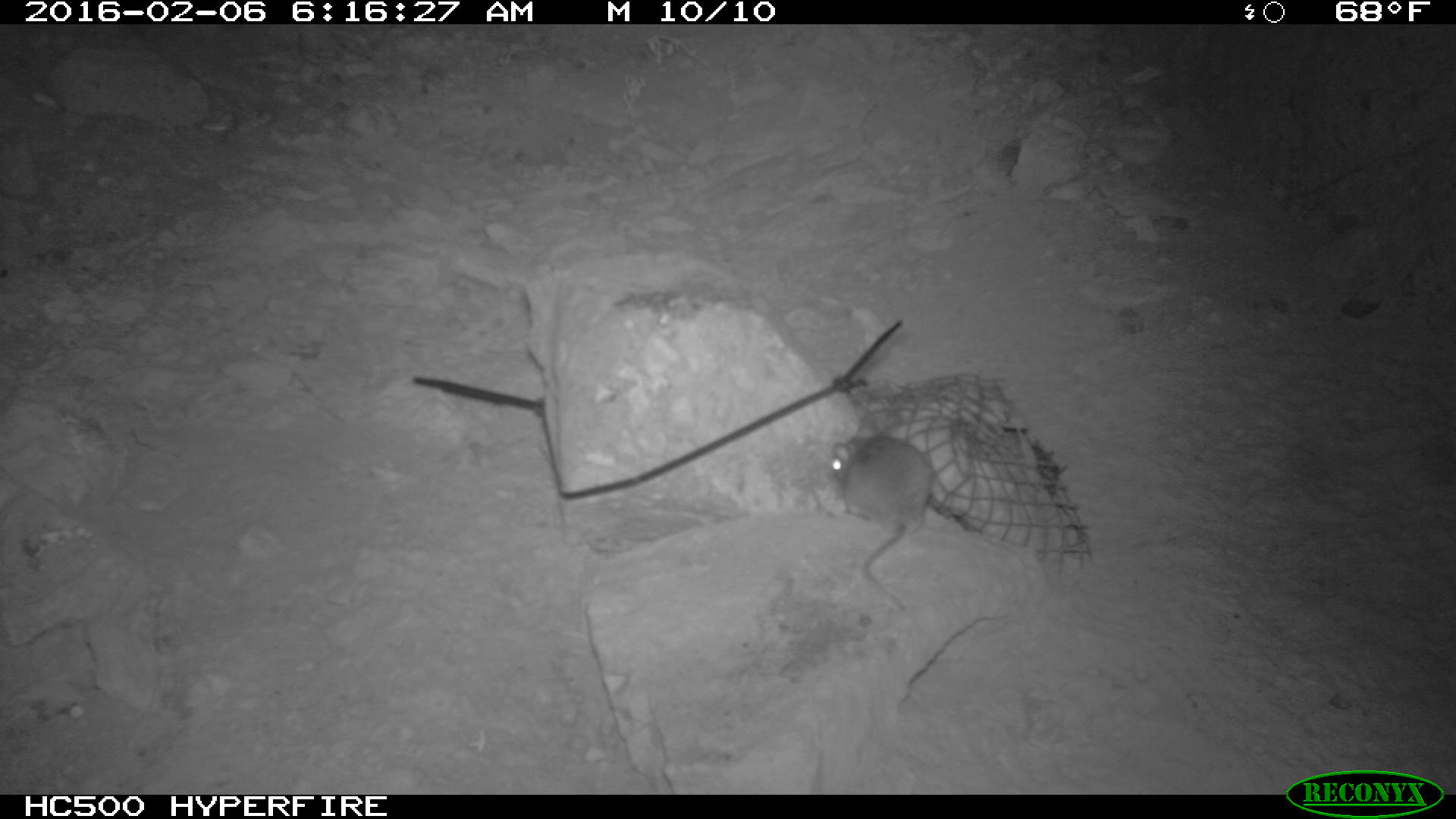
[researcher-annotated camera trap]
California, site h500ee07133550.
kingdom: Animalia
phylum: Chordata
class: Mammalia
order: Rodentia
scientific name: Rodentia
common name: rodent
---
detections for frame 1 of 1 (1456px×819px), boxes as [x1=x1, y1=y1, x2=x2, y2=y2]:
rodent: [x1=824, y1=433, x2=930, y2=610]